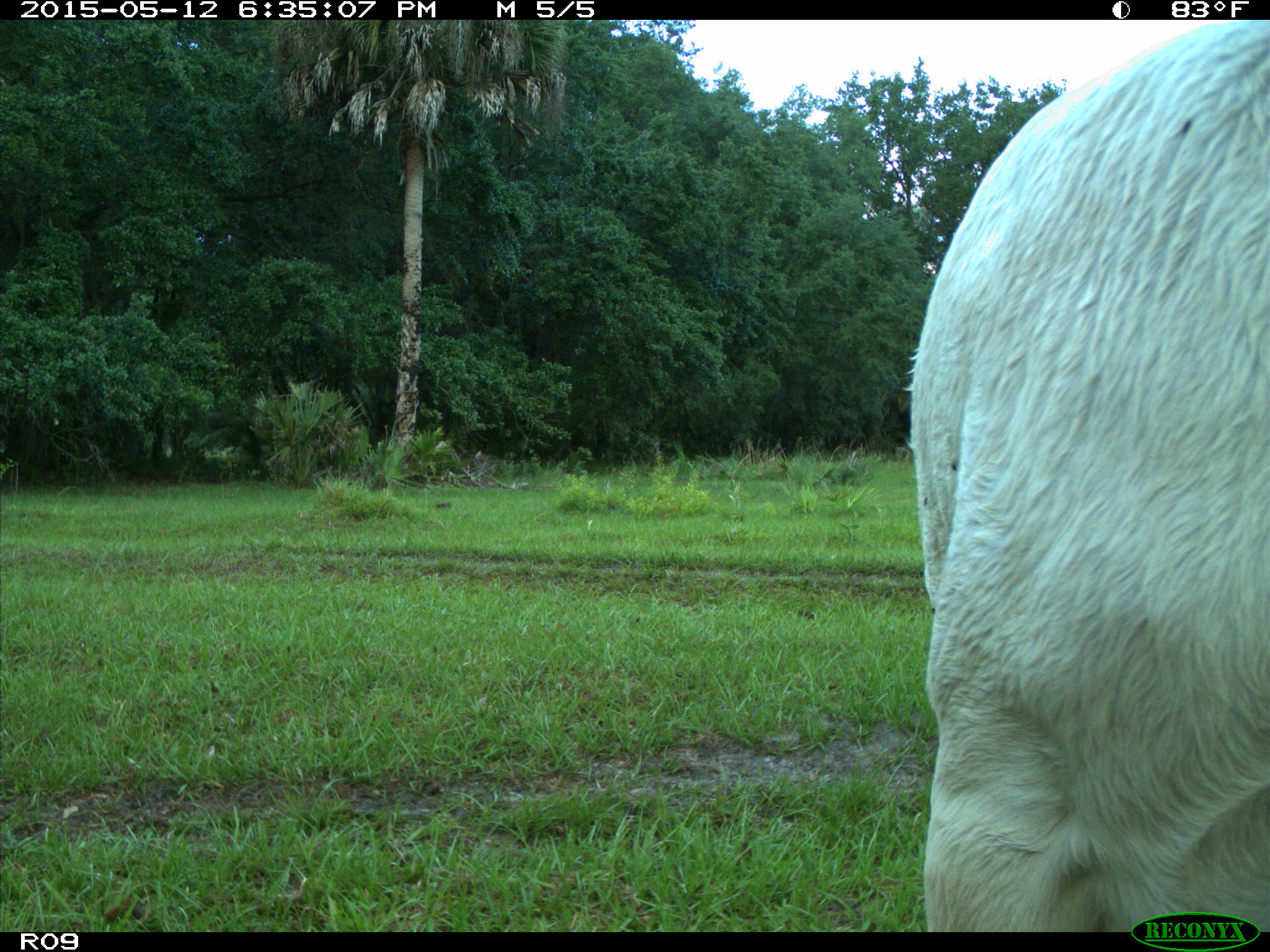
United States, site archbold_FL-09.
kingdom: Animalia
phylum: Chordata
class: Mammalia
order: Artiodactyla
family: Bovidae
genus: Bos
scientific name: Bos taurus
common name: domestic cow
Bos taurus (domestic cow).